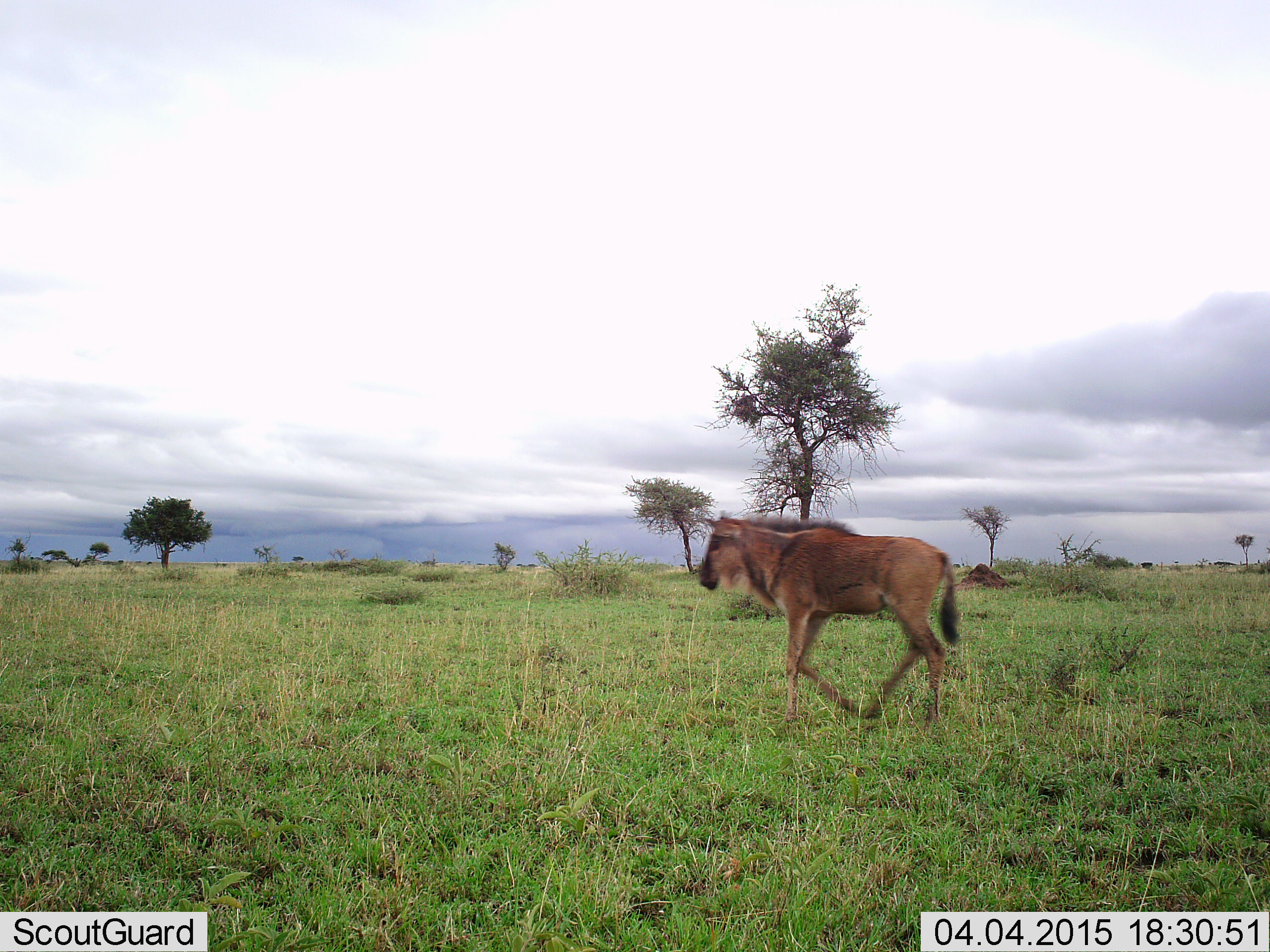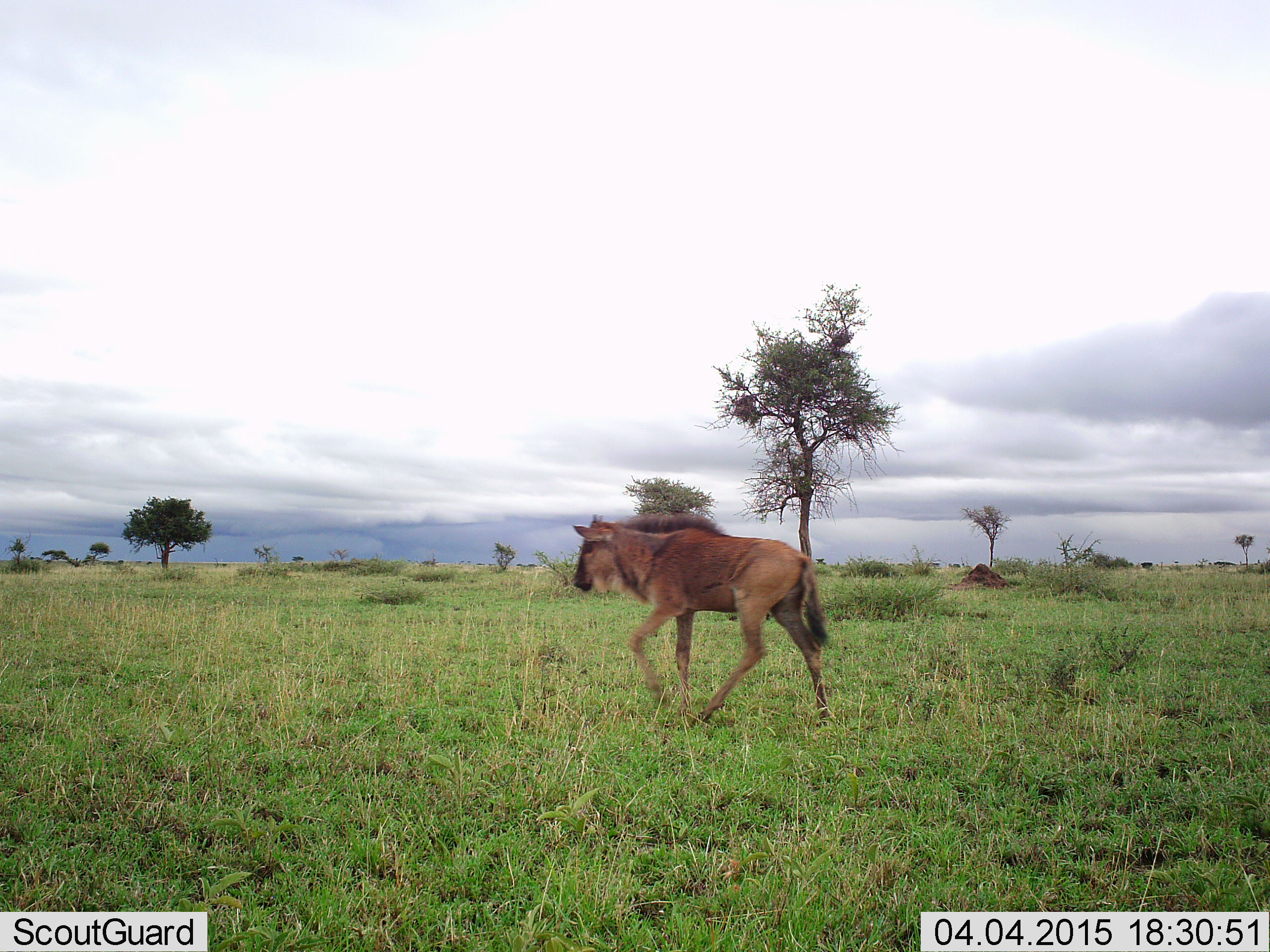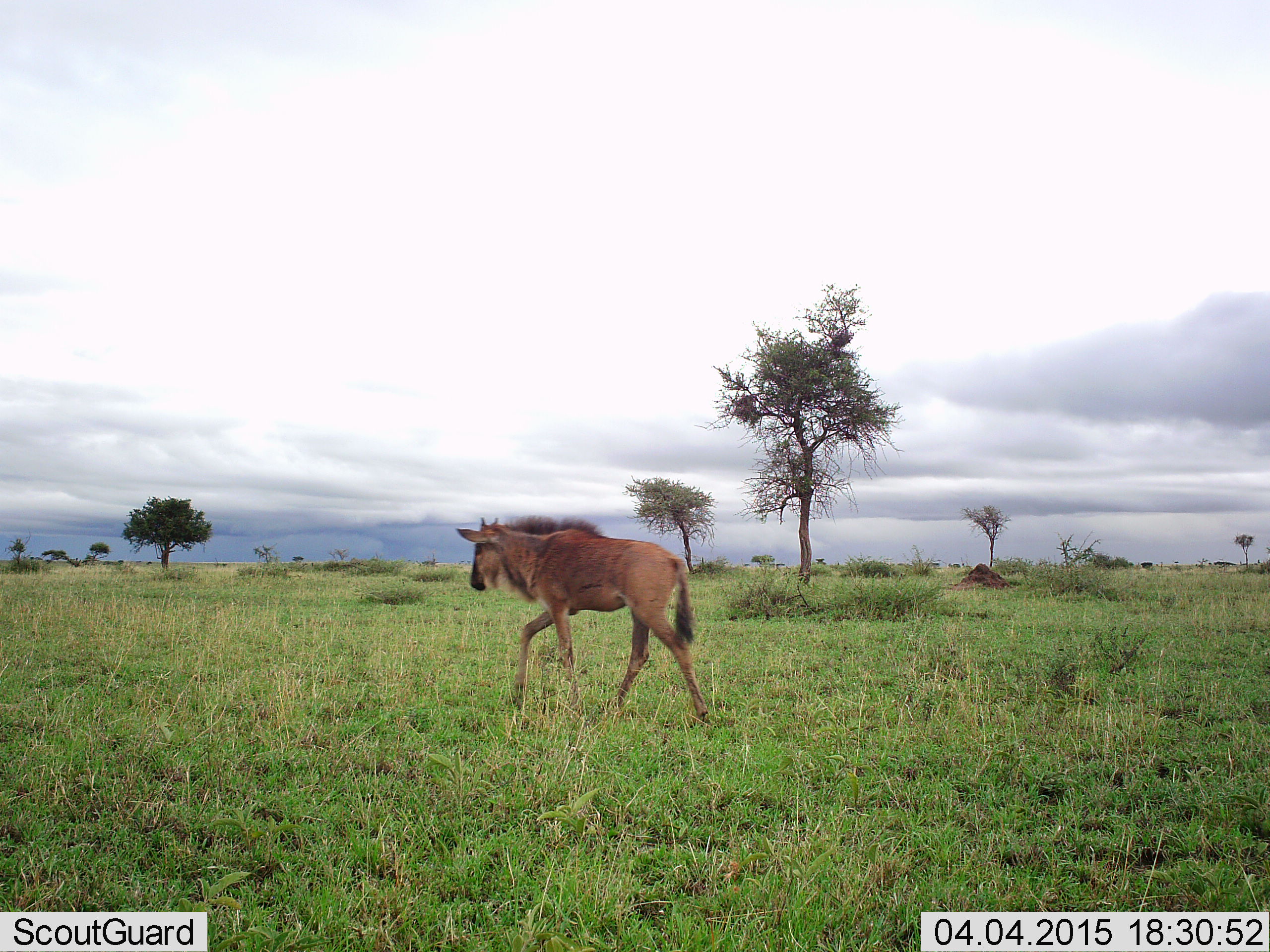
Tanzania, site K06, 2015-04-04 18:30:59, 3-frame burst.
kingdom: Animalia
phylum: Chordata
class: Mammalia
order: Artiodactyla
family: Bovidae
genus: Connochaetes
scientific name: Connochaetes taurinus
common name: blue wildebeest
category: wildebeest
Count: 1.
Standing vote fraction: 0%.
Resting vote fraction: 0%.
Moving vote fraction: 100%.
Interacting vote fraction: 0%.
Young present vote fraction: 80%.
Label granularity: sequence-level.